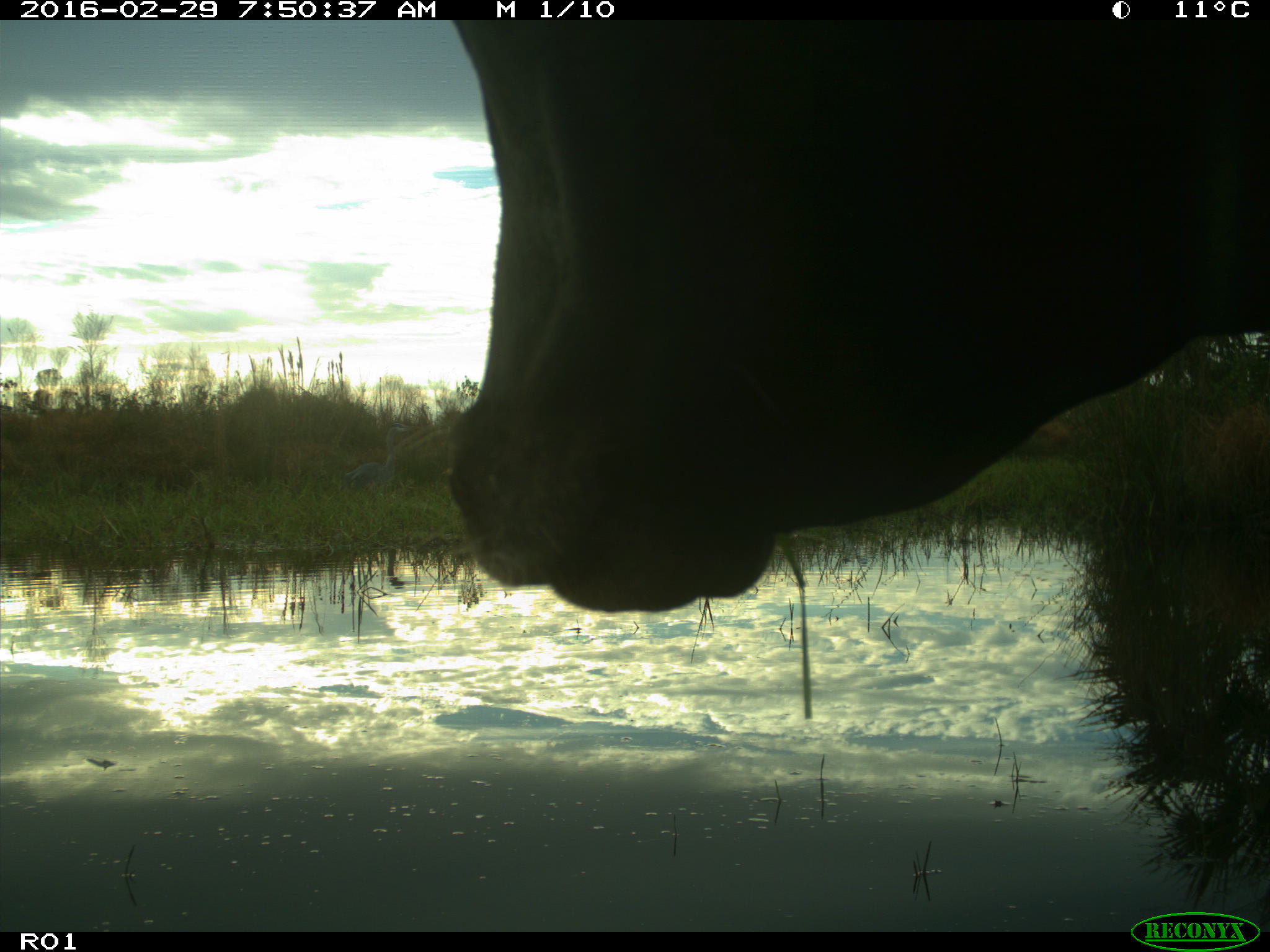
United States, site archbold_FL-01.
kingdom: Animalia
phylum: Chordata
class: Mammalia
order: Artiodactyla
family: Bovidae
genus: Bos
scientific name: Bos taurus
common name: domestic cow